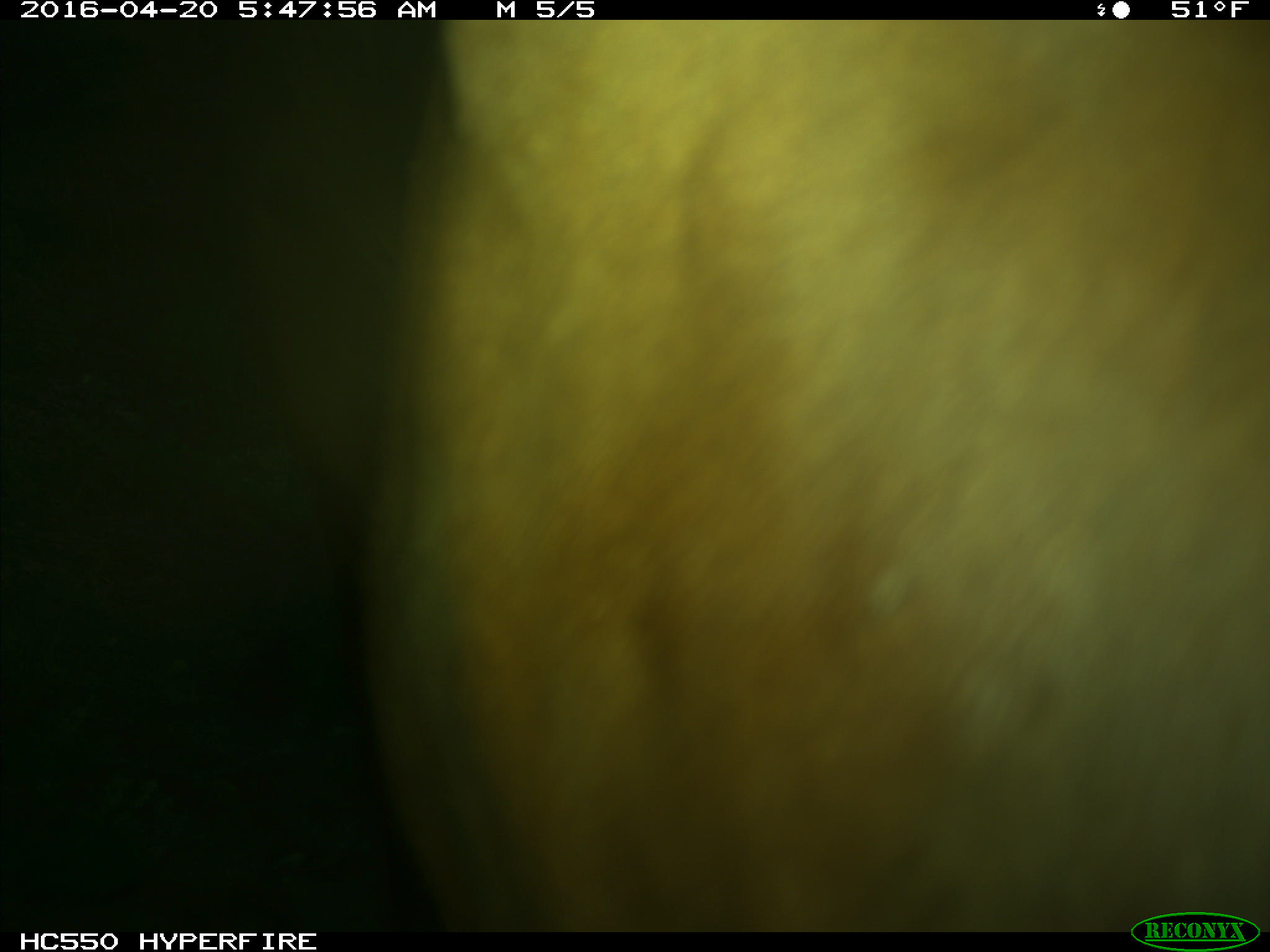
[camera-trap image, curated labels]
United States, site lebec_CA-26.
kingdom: Animalia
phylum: Chordata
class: Mammalia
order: Artiodactyla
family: Bovidae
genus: Bos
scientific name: Bos taurus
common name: domestic cow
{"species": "Bos taurus (domestic cow)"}